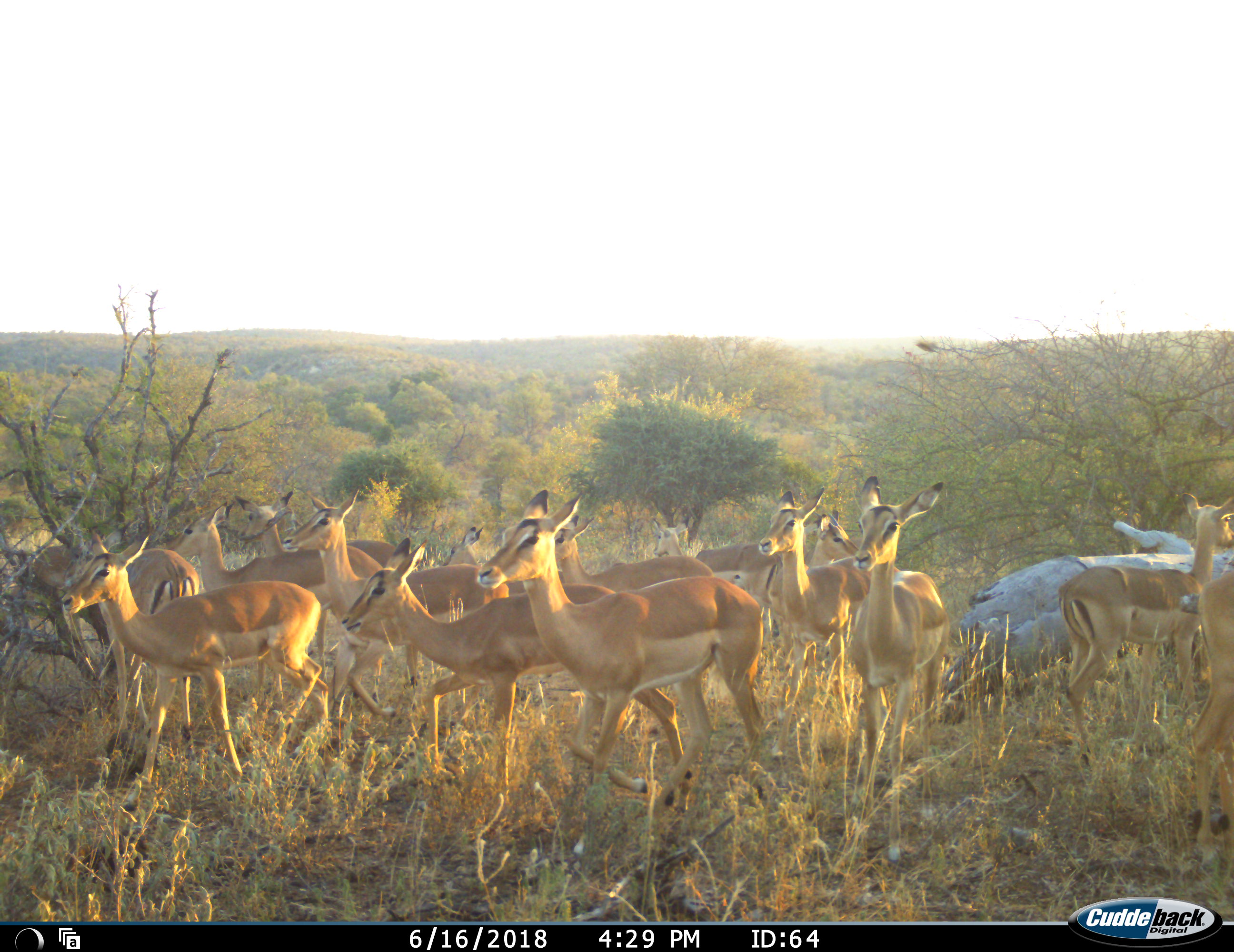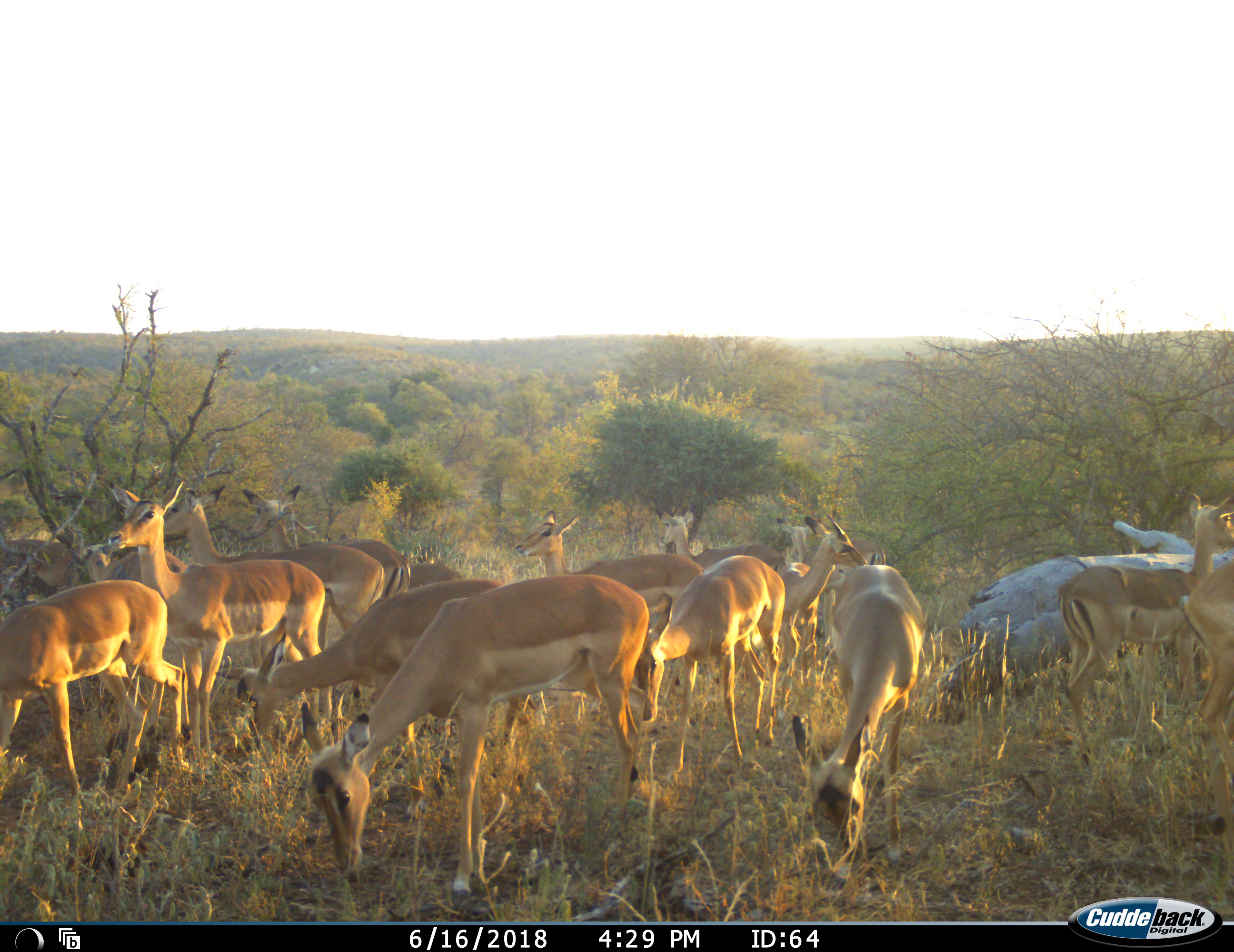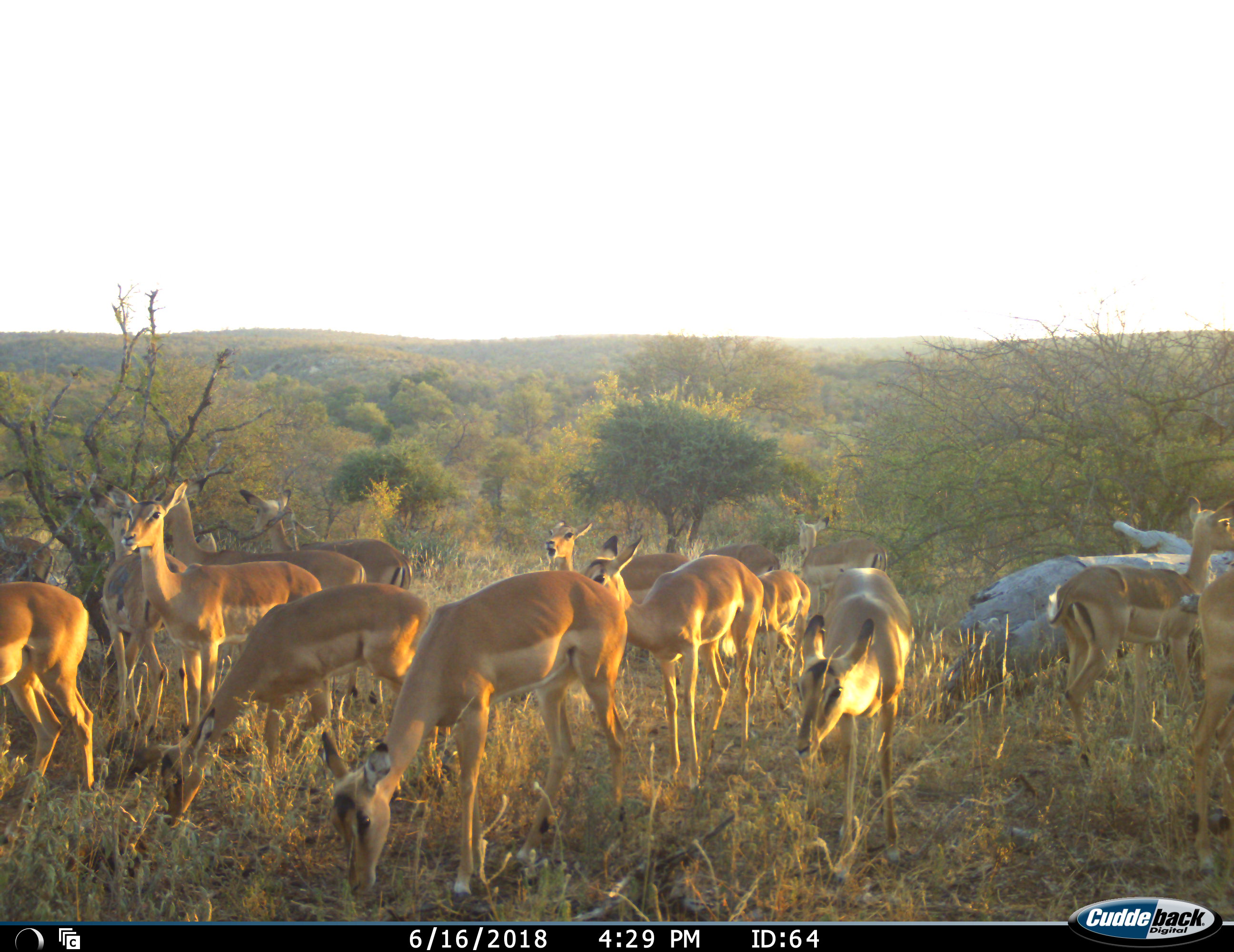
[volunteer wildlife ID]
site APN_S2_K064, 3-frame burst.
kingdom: Animalia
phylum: Chordata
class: Mammalia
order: Artiodactyla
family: Bovidae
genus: Aepyceros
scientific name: Aepyceros melampus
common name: impala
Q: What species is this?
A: Impala (Aepyceros melampus).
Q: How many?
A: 11-50.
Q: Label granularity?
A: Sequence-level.